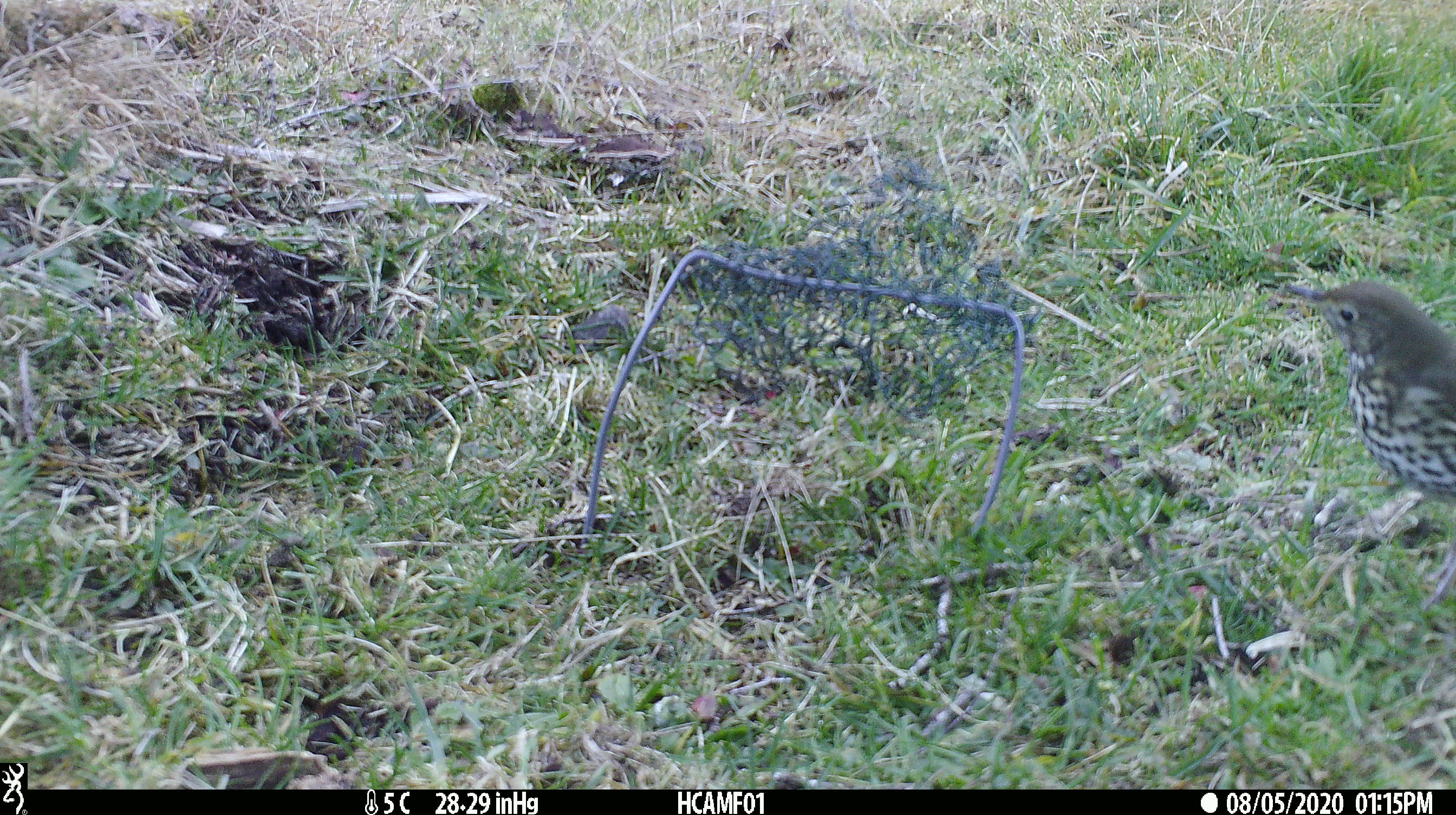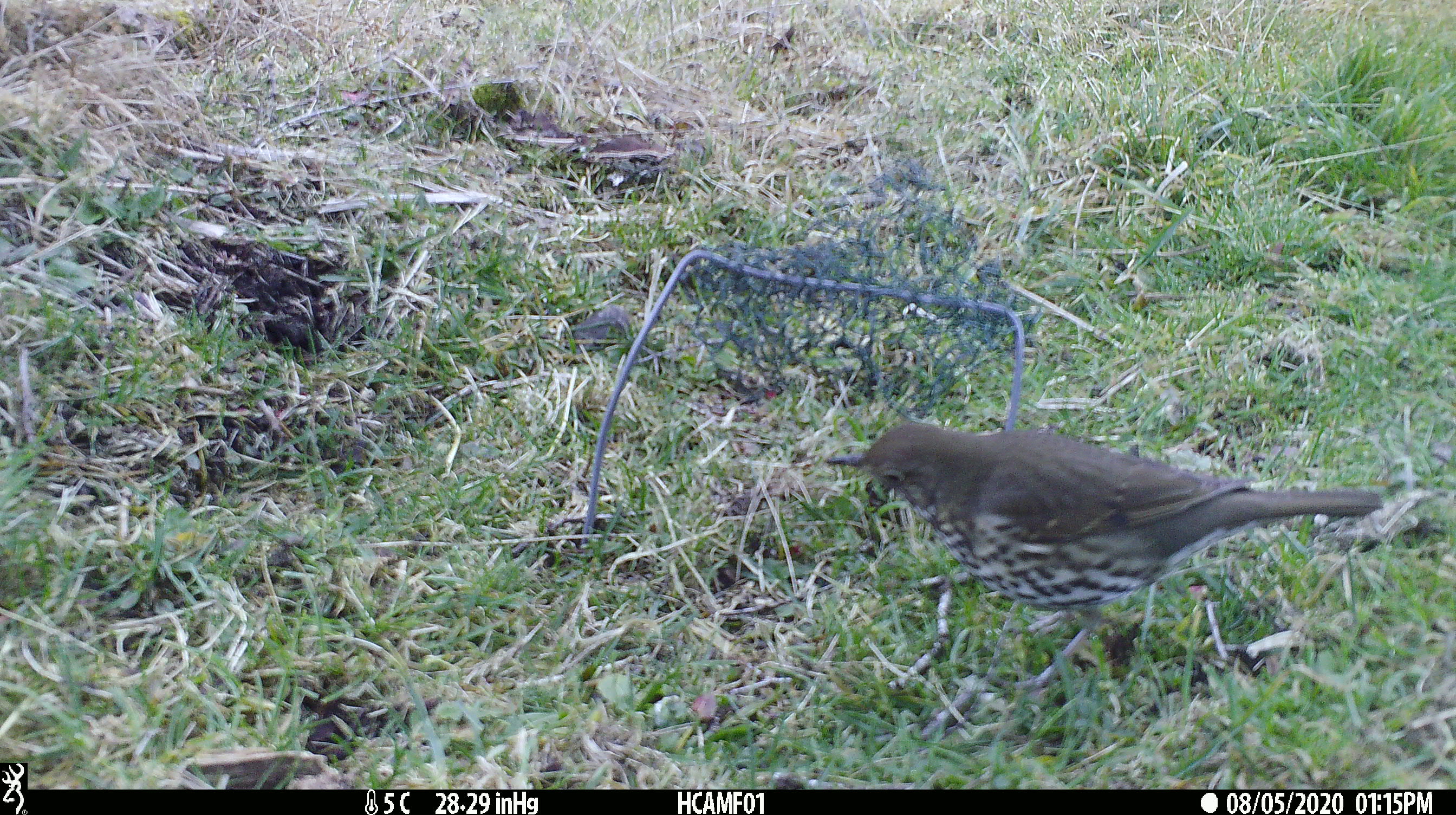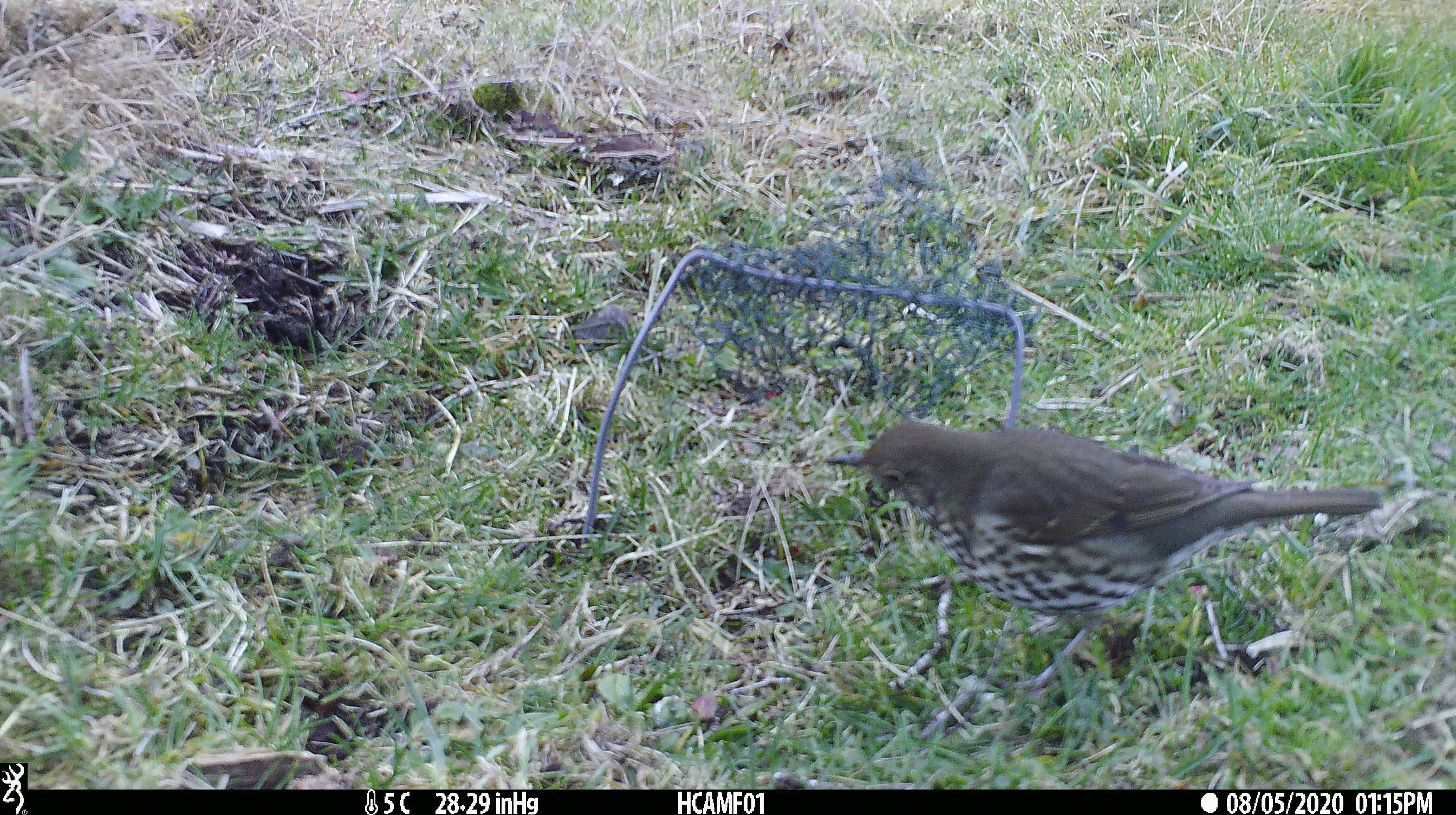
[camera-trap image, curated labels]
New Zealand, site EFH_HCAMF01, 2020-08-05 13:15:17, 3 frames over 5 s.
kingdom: Animalia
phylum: Chordata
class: Aves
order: Passeriformes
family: Turdidae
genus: Turdus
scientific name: Turdus philomelos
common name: song thrush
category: thrush